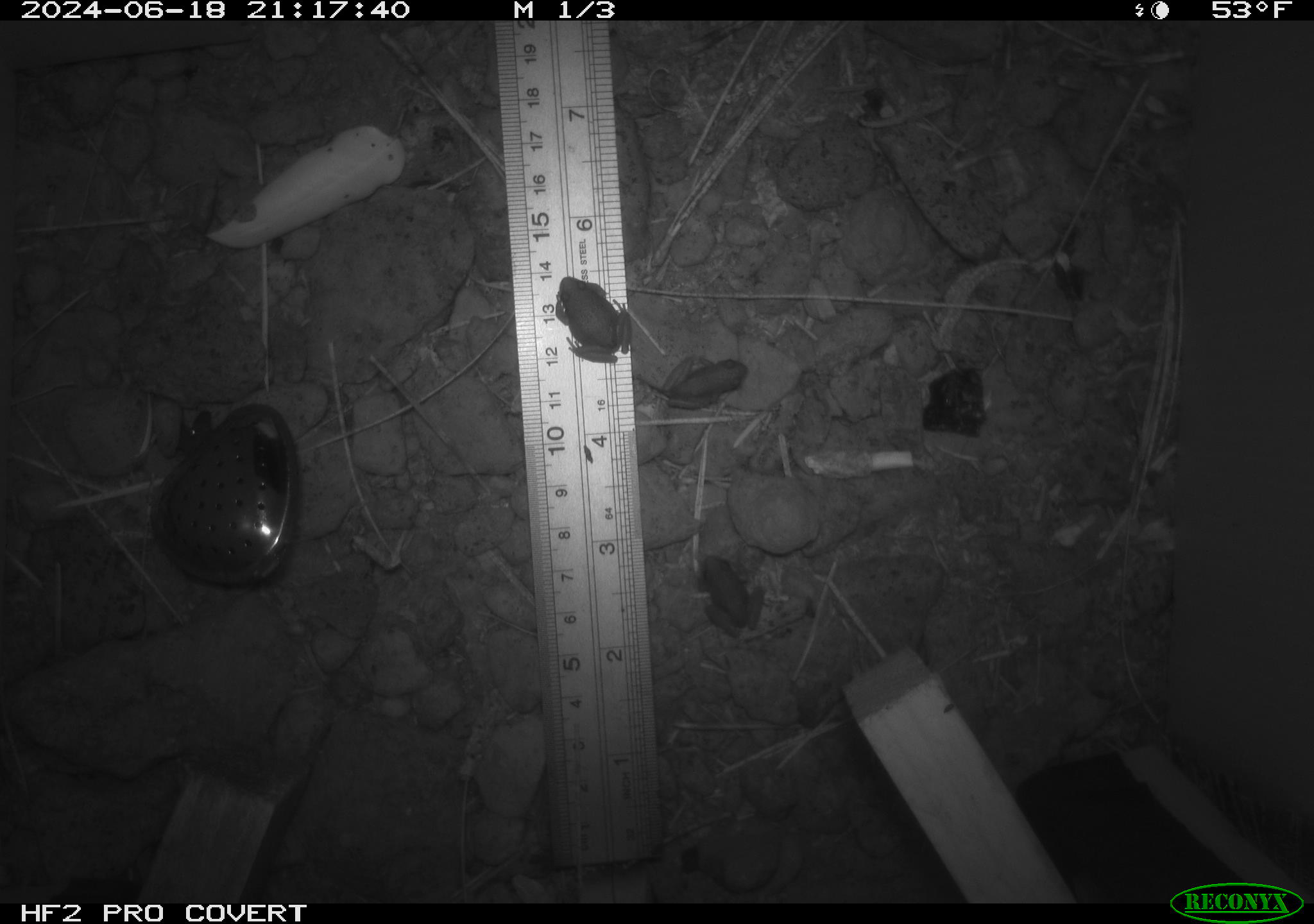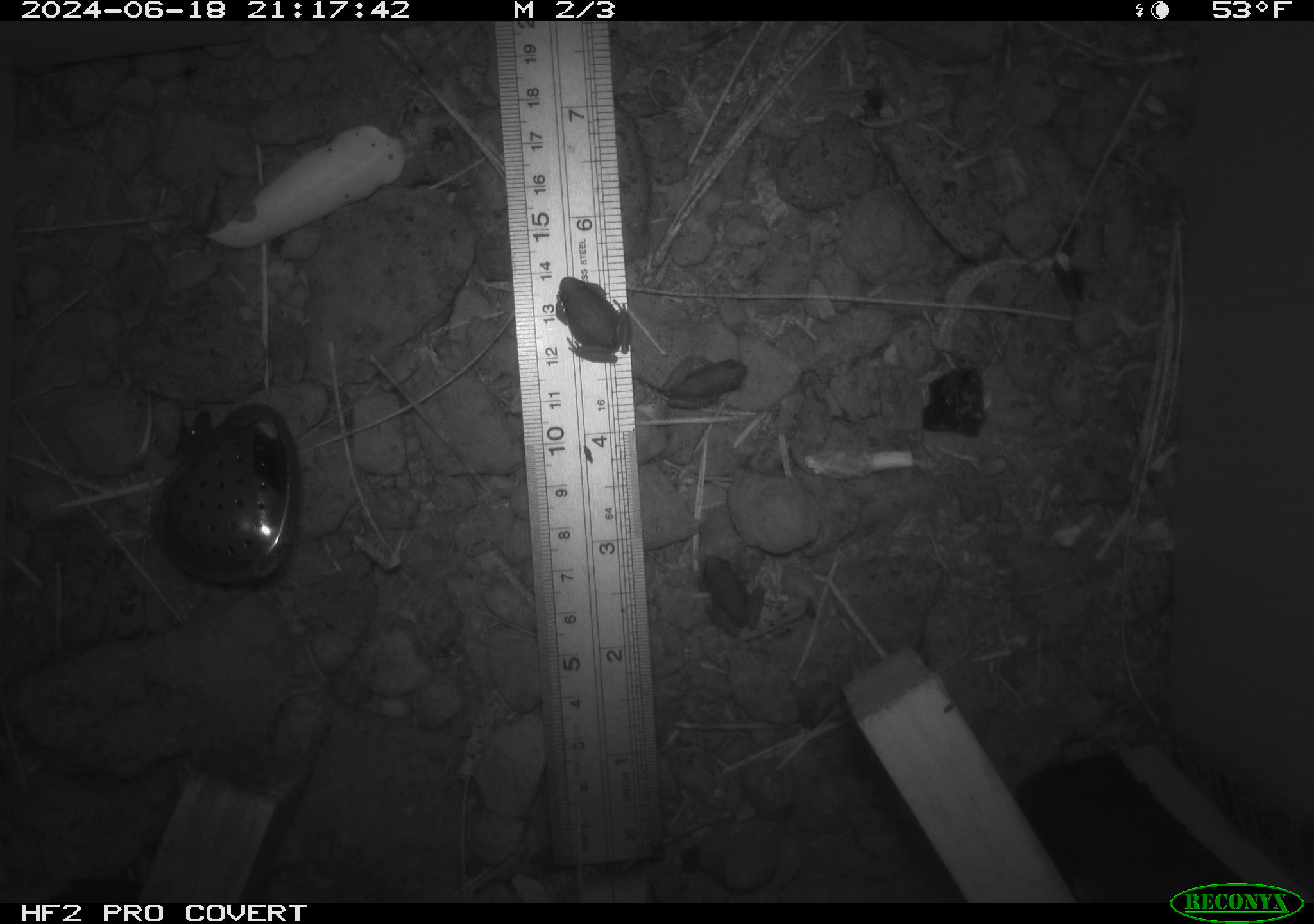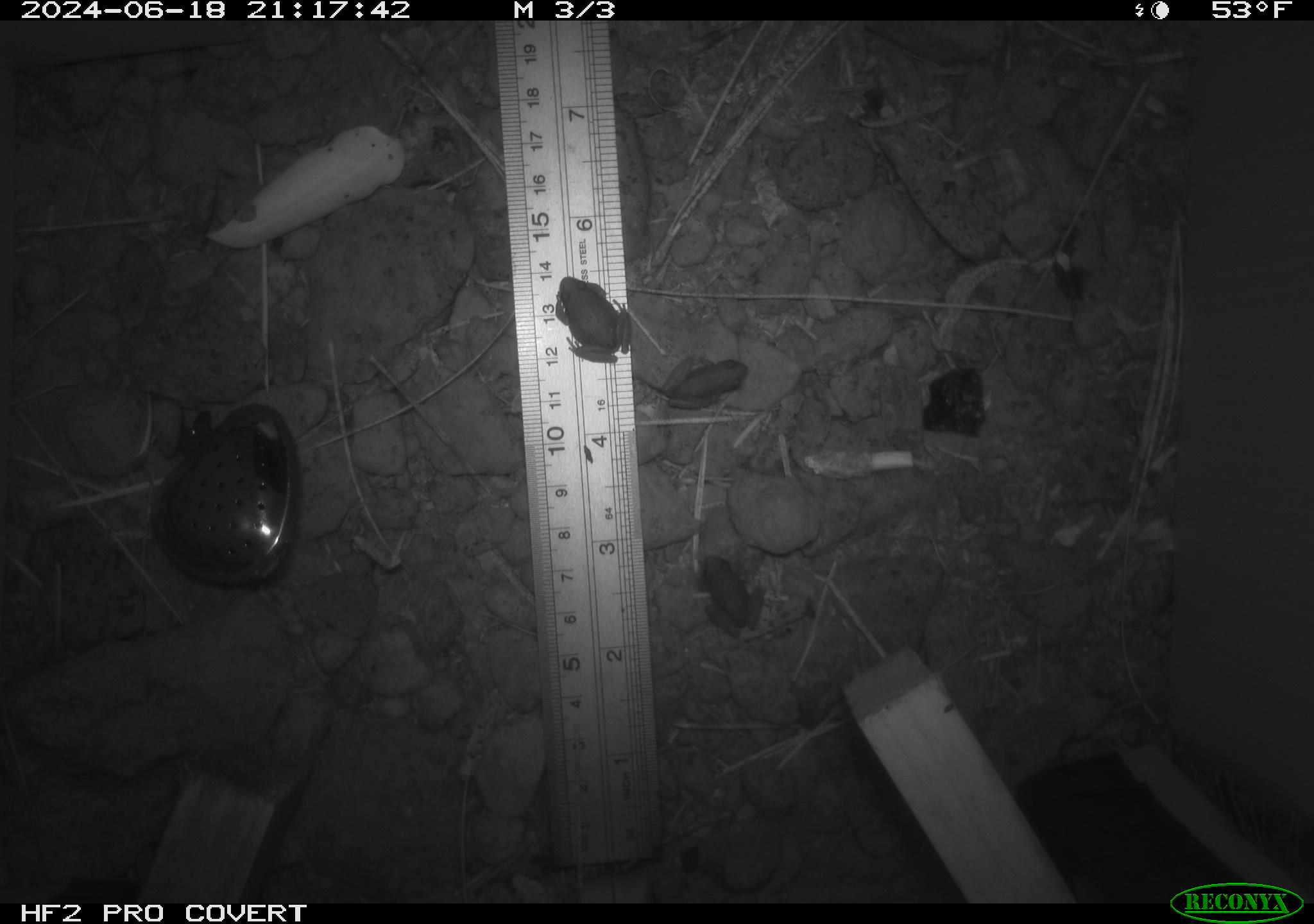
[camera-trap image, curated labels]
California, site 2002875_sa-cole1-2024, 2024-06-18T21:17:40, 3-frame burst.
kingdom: Animalia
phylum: Chordata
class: Amphibia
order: Anura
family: Hylidae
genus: Pseudacris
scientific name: Pseudacris regilla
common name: sierran treefrog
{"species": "sierran treefrog (Pseudacris regilla)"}